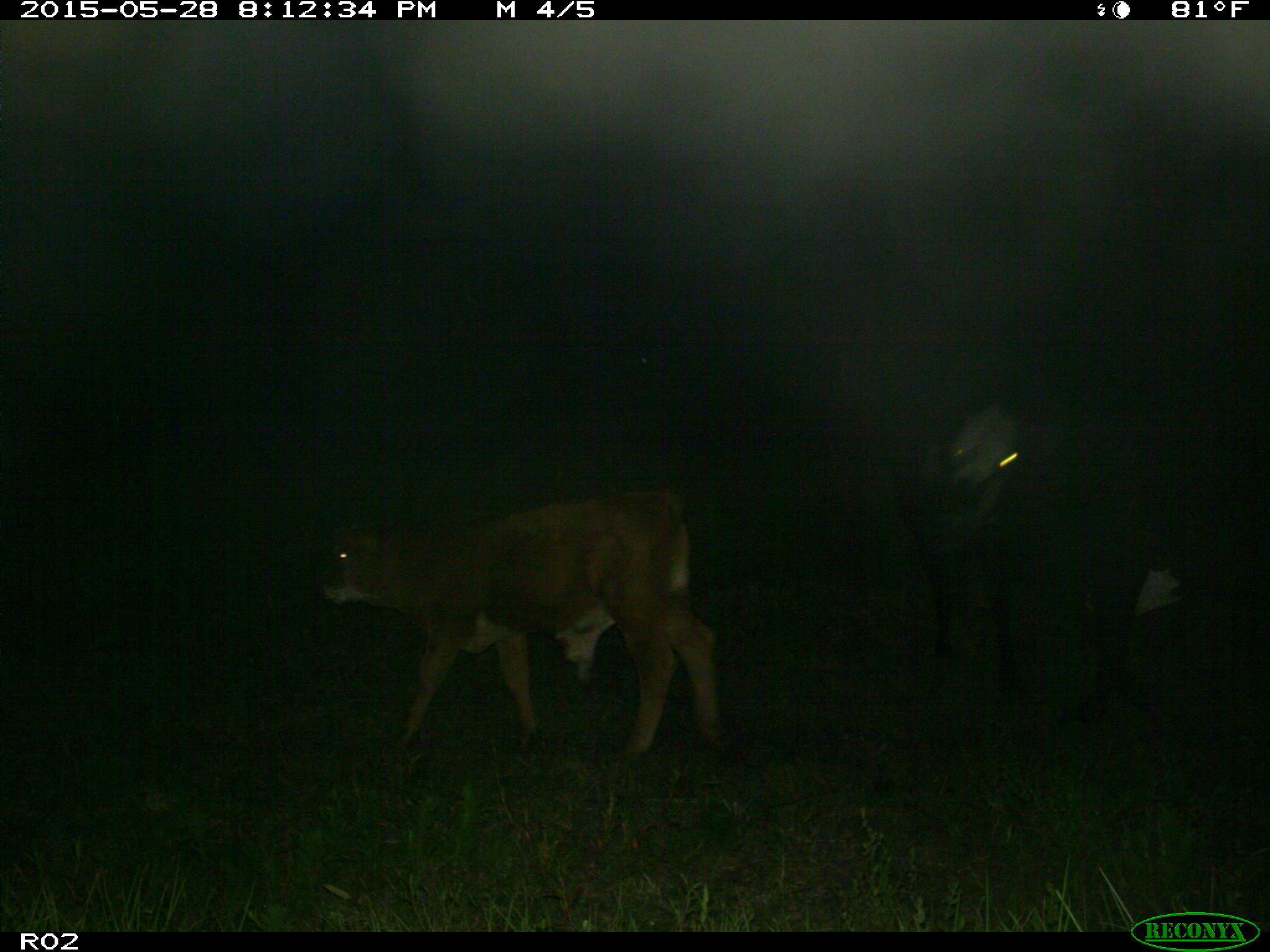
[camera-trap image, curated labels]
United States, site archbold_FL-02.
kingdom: Animalia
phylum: Chordata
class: Mammalia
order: Artiodactyla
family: Bovidae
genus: Bos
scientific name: Bos taurus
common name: domestic cow